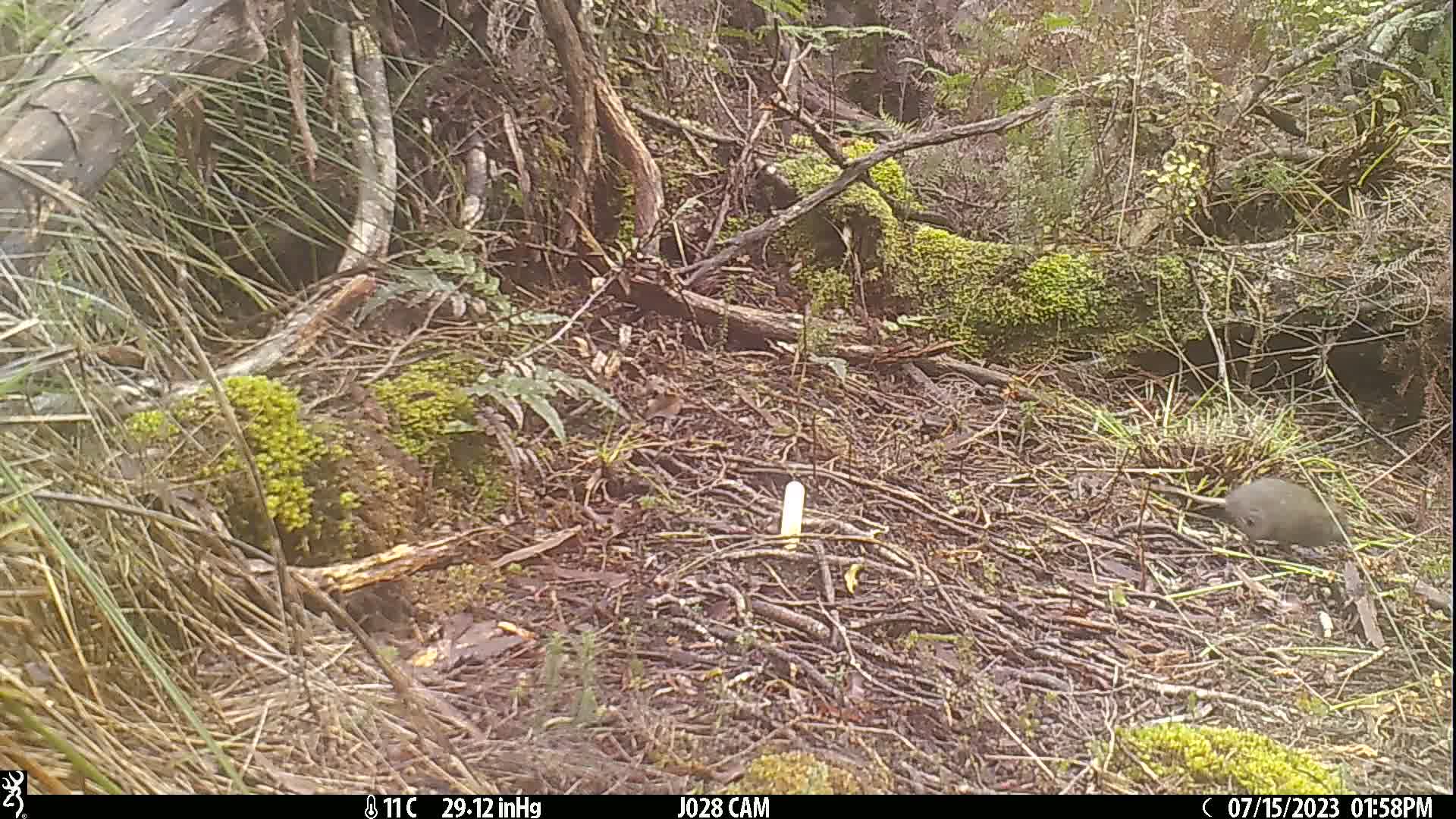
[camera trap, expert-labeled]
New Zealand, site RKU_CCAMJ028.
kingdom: Animalia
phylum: Chordata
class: Mammalia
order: Rodentia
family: Muridae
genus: Rattus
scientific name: Rattus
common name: rat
Rat (Rattus).